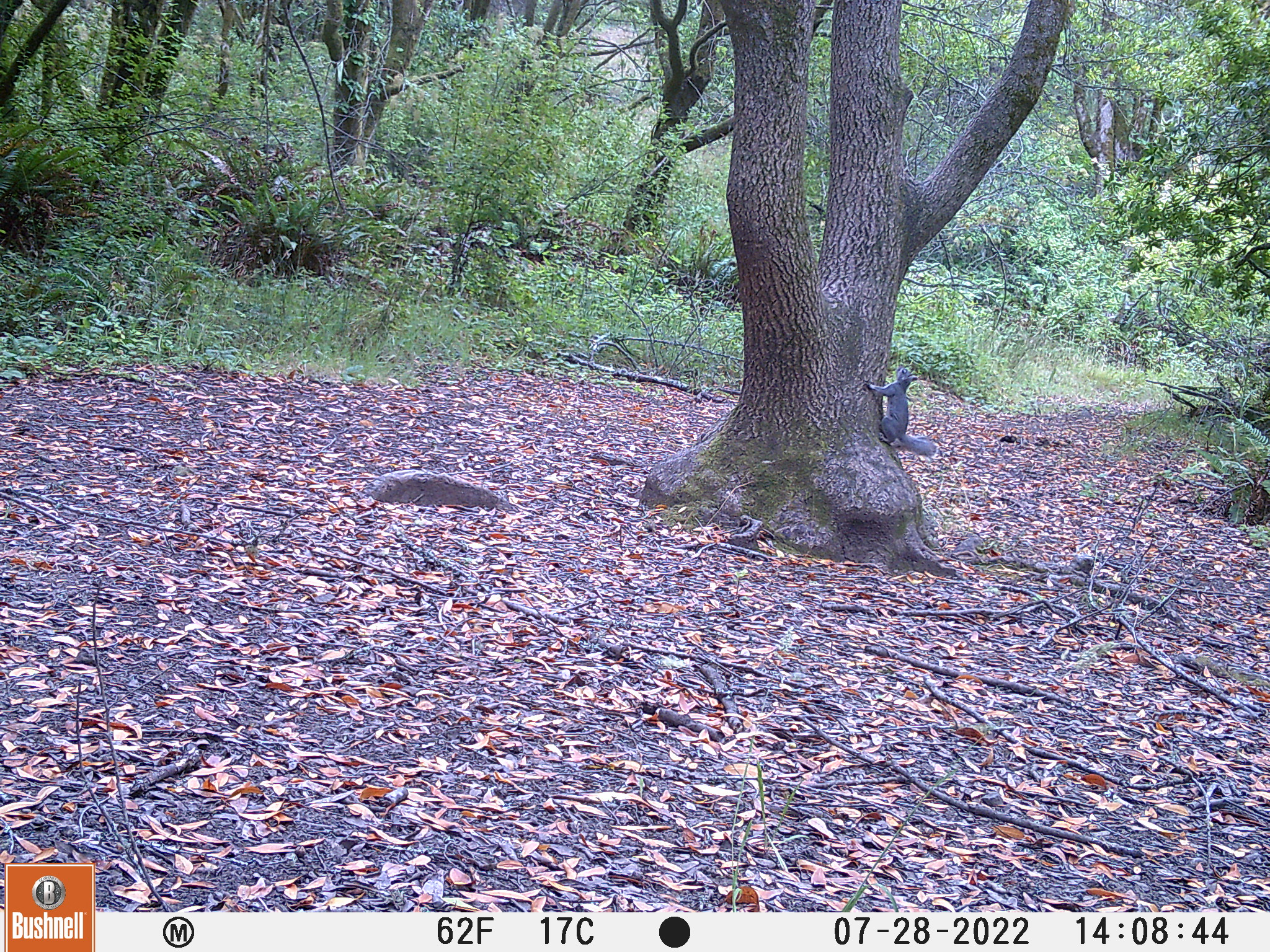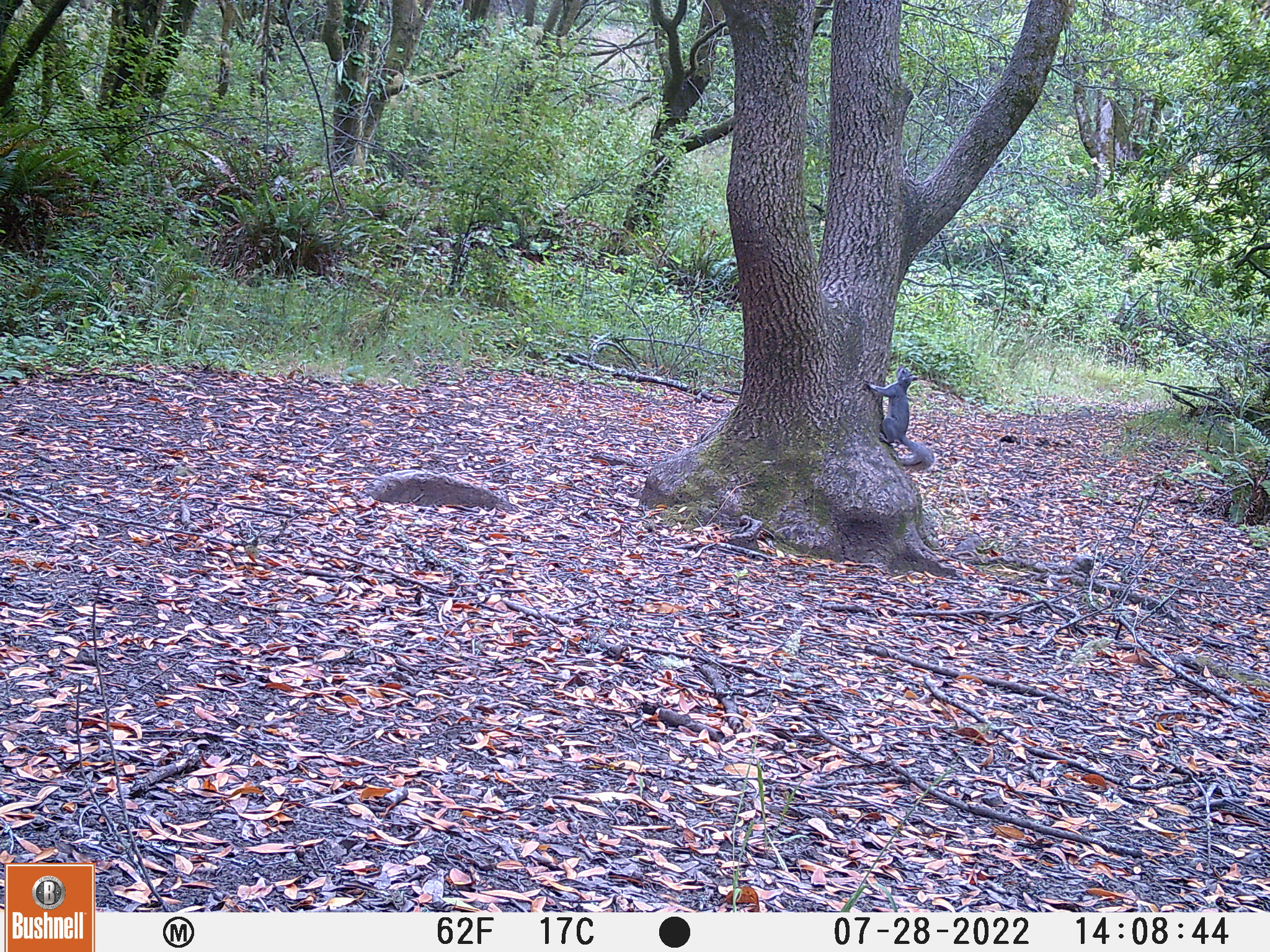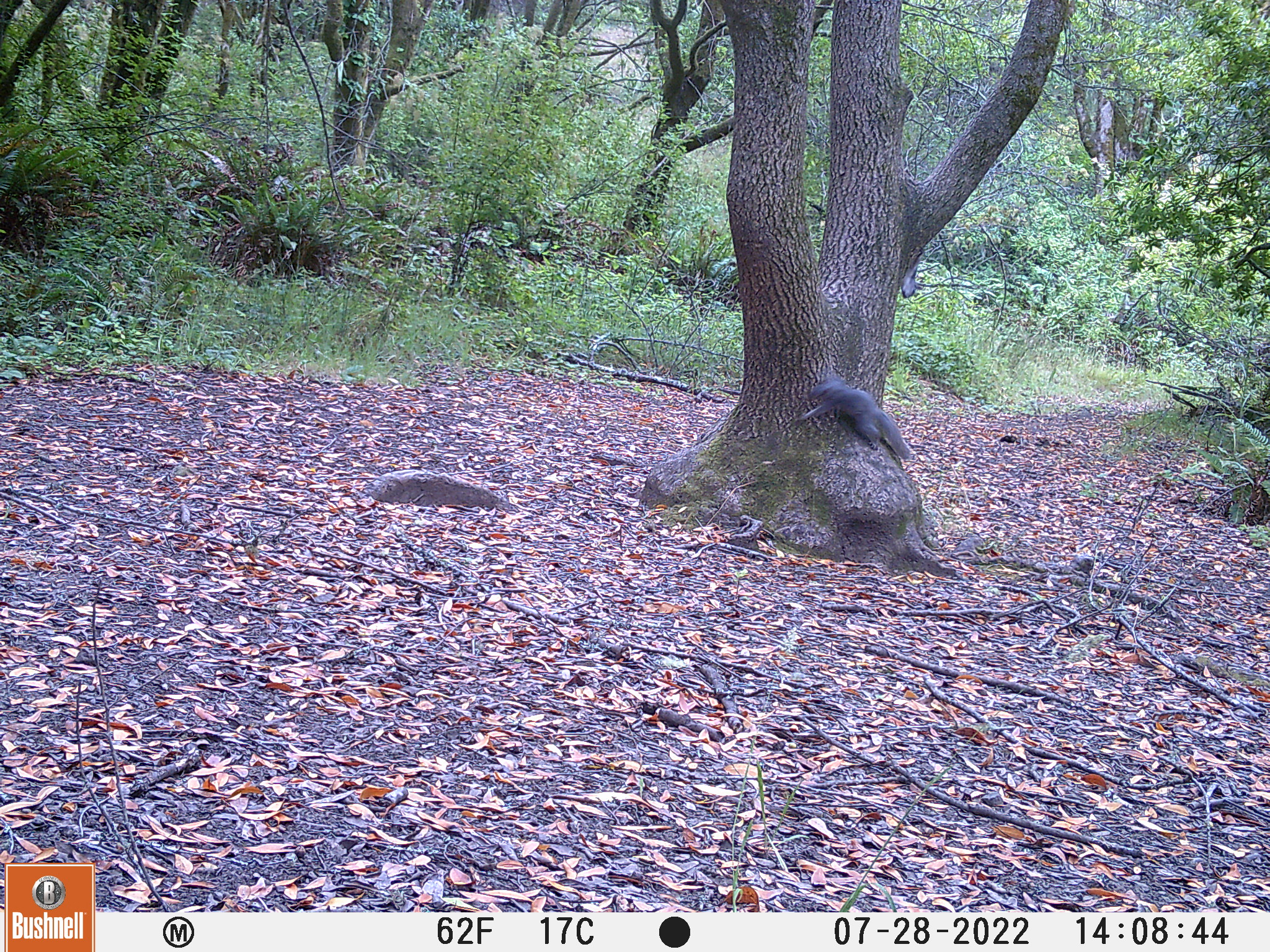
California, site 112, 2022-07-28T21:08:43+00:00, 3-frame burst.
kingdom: Animalia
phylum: Chordata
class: Mammalia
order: Rodentia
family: Sciuridae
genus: Sciurus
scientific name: Sciurus griseus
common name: western gray squirrel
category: western grey squirrel